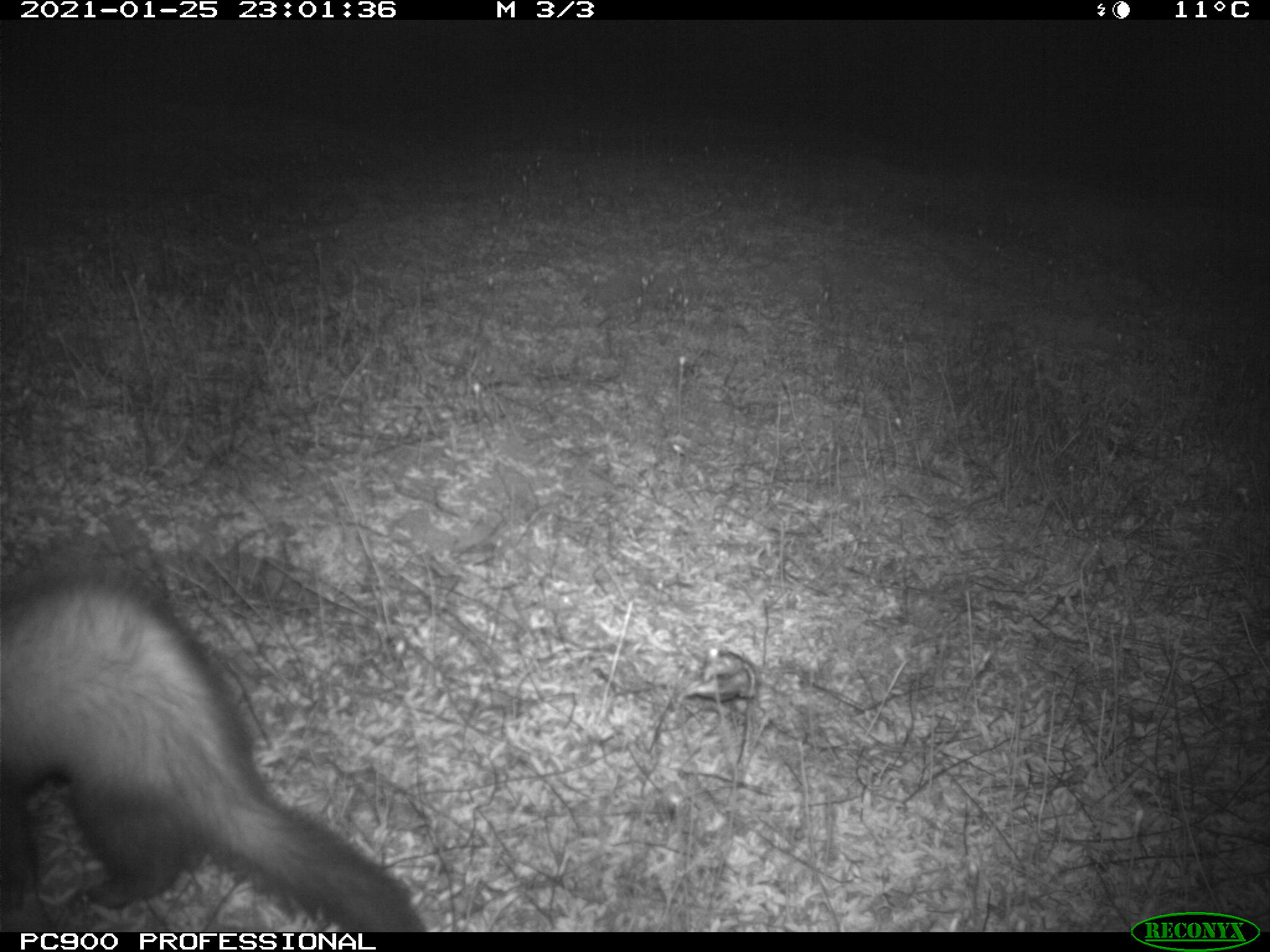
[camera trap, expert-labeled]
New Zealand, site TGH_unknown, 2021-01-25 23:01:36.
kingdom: Animalia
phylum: Chordata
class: Mammalia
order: Carnivora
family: Mustelidae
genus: Mustela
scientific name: Mustela furo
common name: ferret